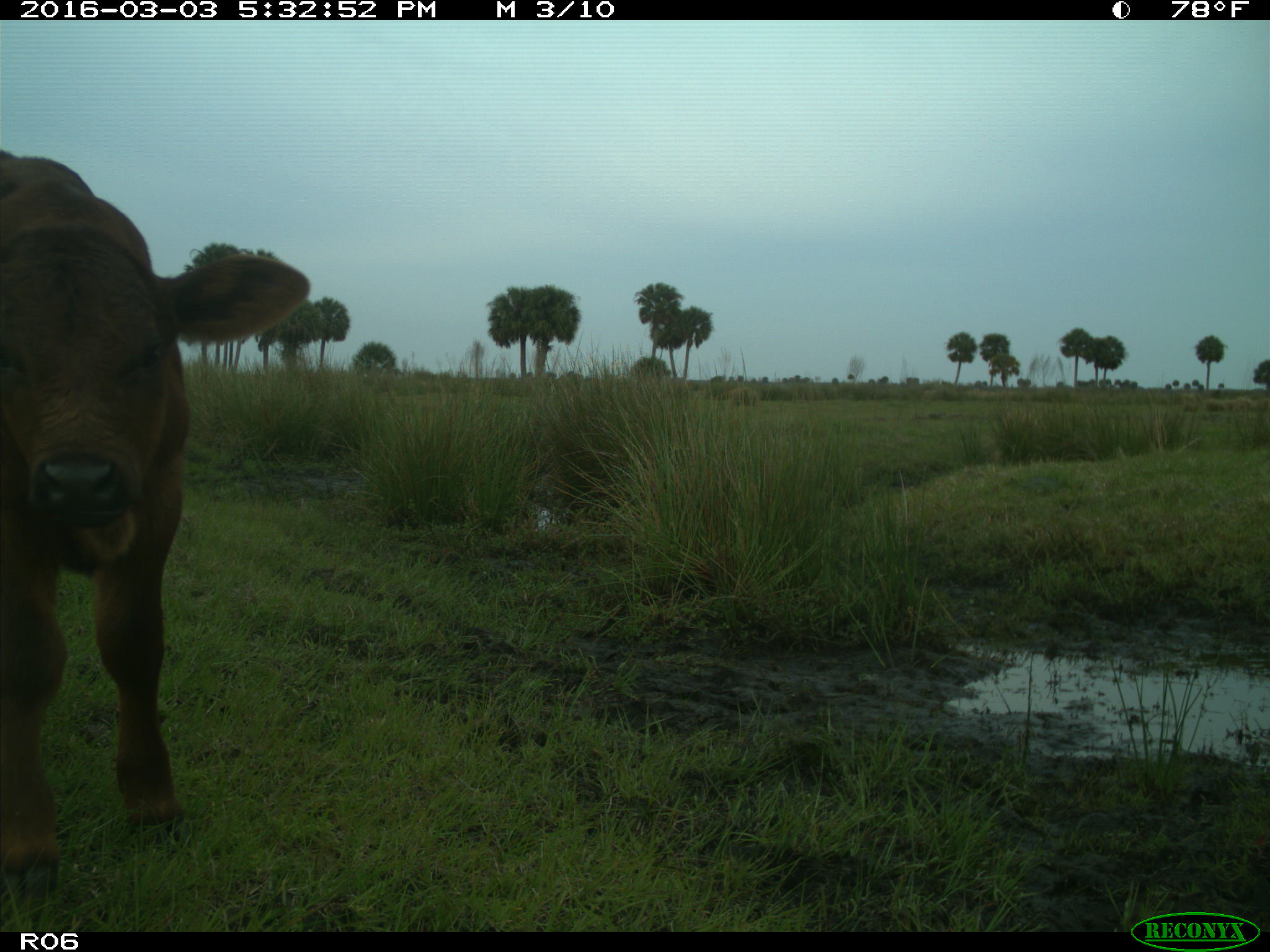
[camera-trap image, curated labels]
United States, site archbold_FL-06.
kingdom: Animalia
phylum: Chordata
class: Mammalia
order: Artiodactyla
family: Bovidae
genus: Bos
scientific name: Bos taurus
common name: domestic cow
Bos taurus (domestic cow).